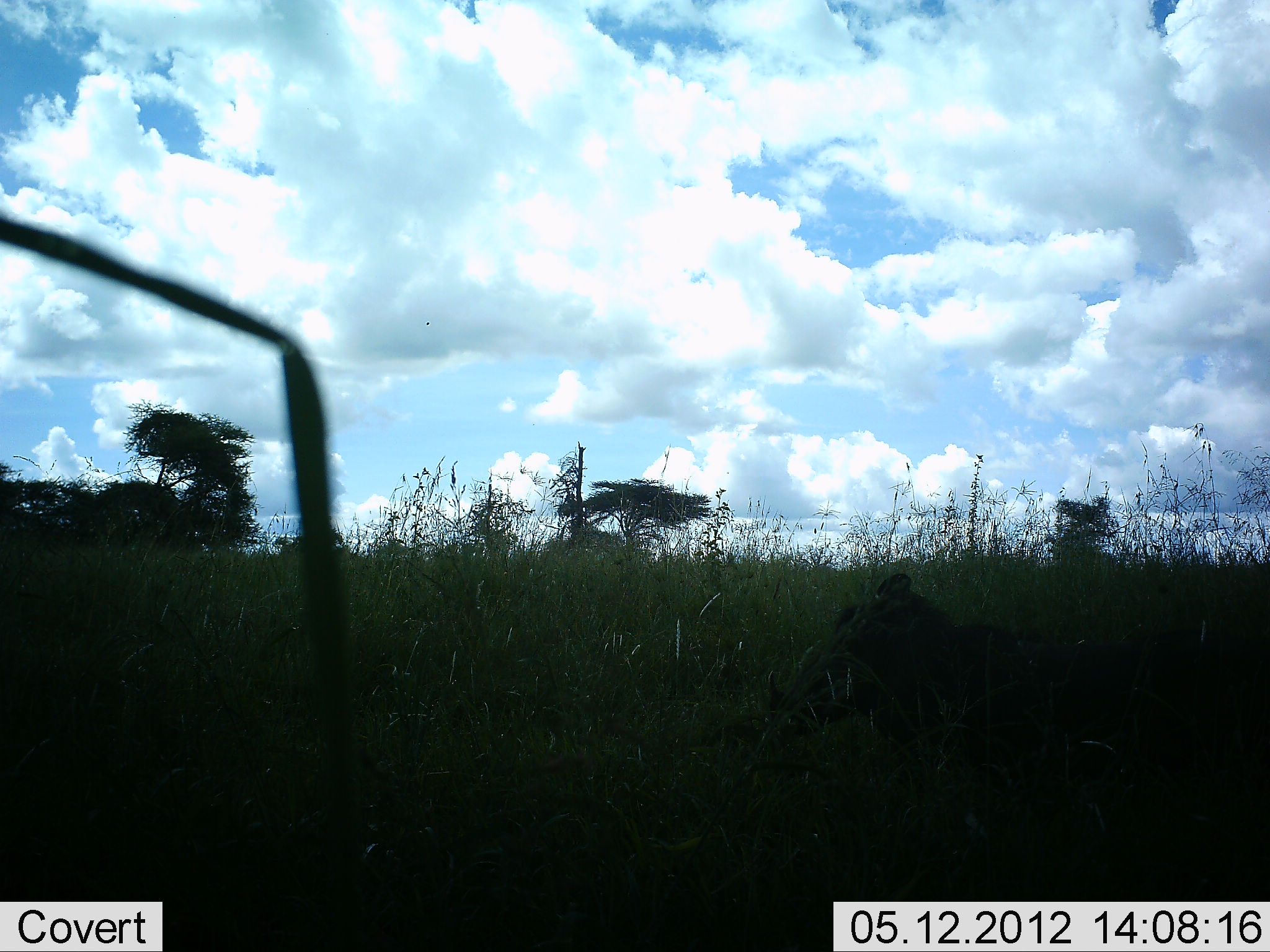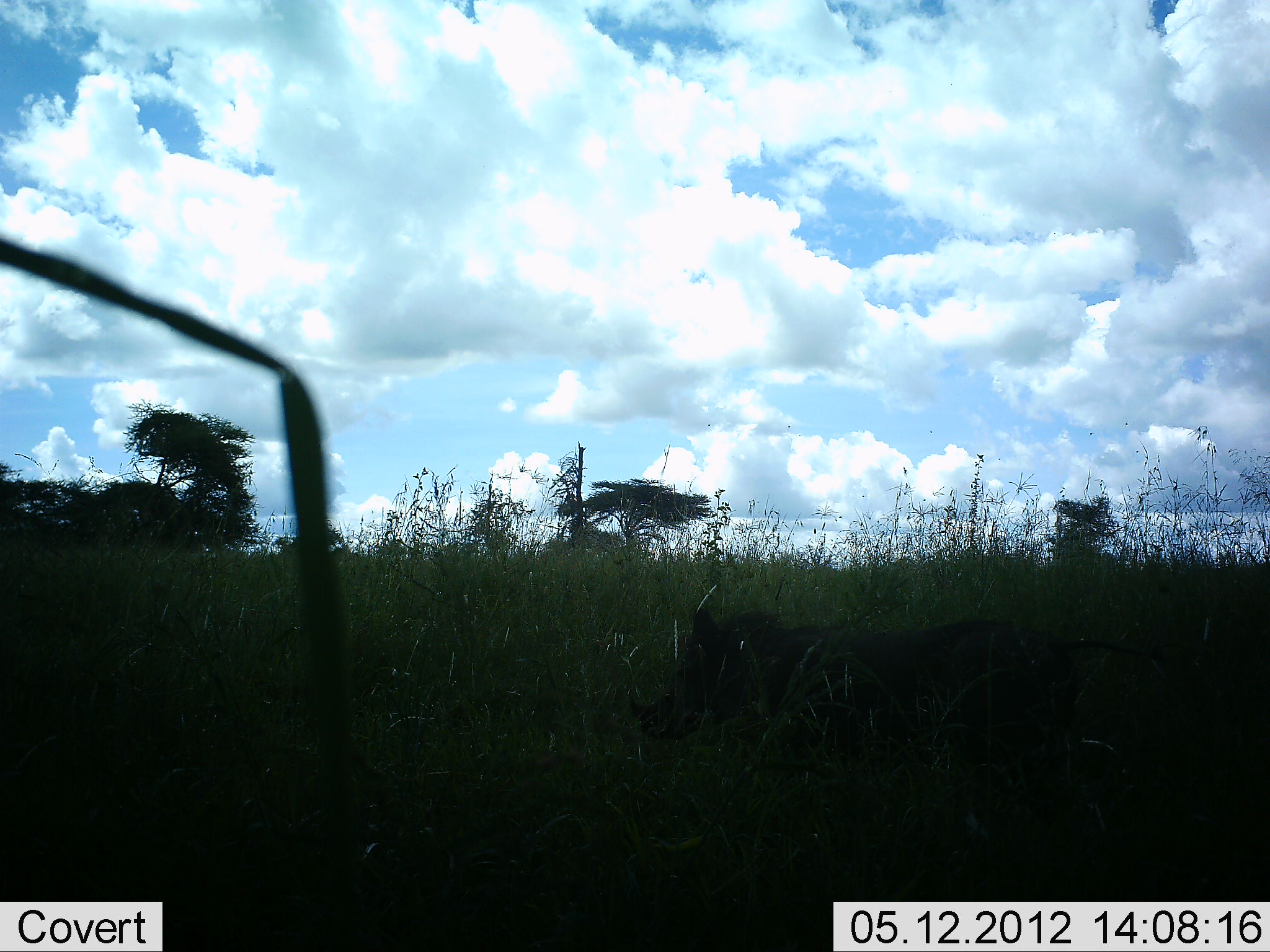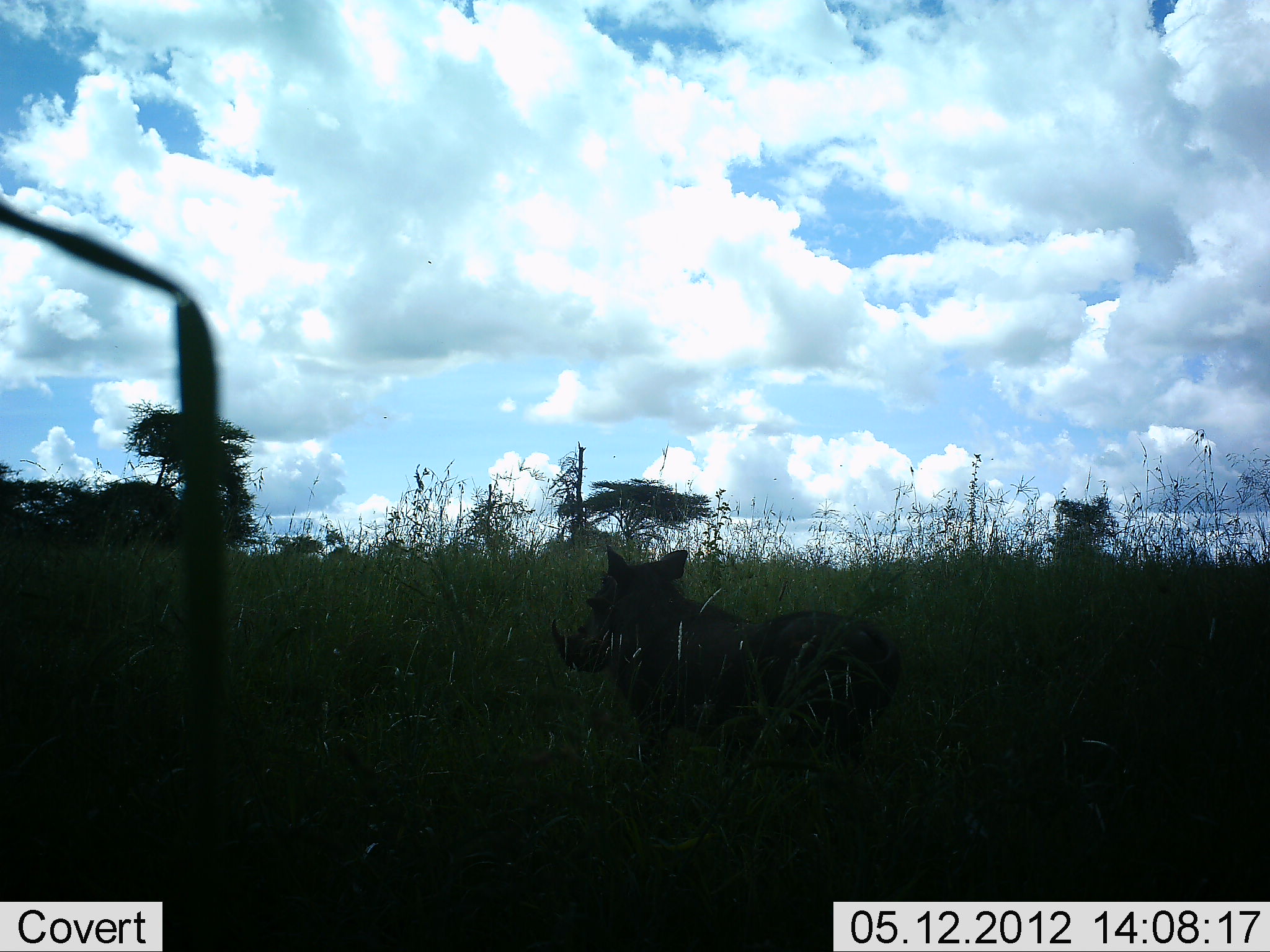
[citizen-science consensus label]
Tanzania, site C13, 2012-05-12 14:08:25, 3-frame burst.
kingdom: Animalia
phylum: Chordata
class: Mammalia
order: Artiodactyla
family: Suidae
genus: Phacochoerus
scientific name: Phacochoerus africanus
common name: warthog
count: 1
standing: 0%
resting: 5%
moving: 95%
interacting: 0%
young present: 0%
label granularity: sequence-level